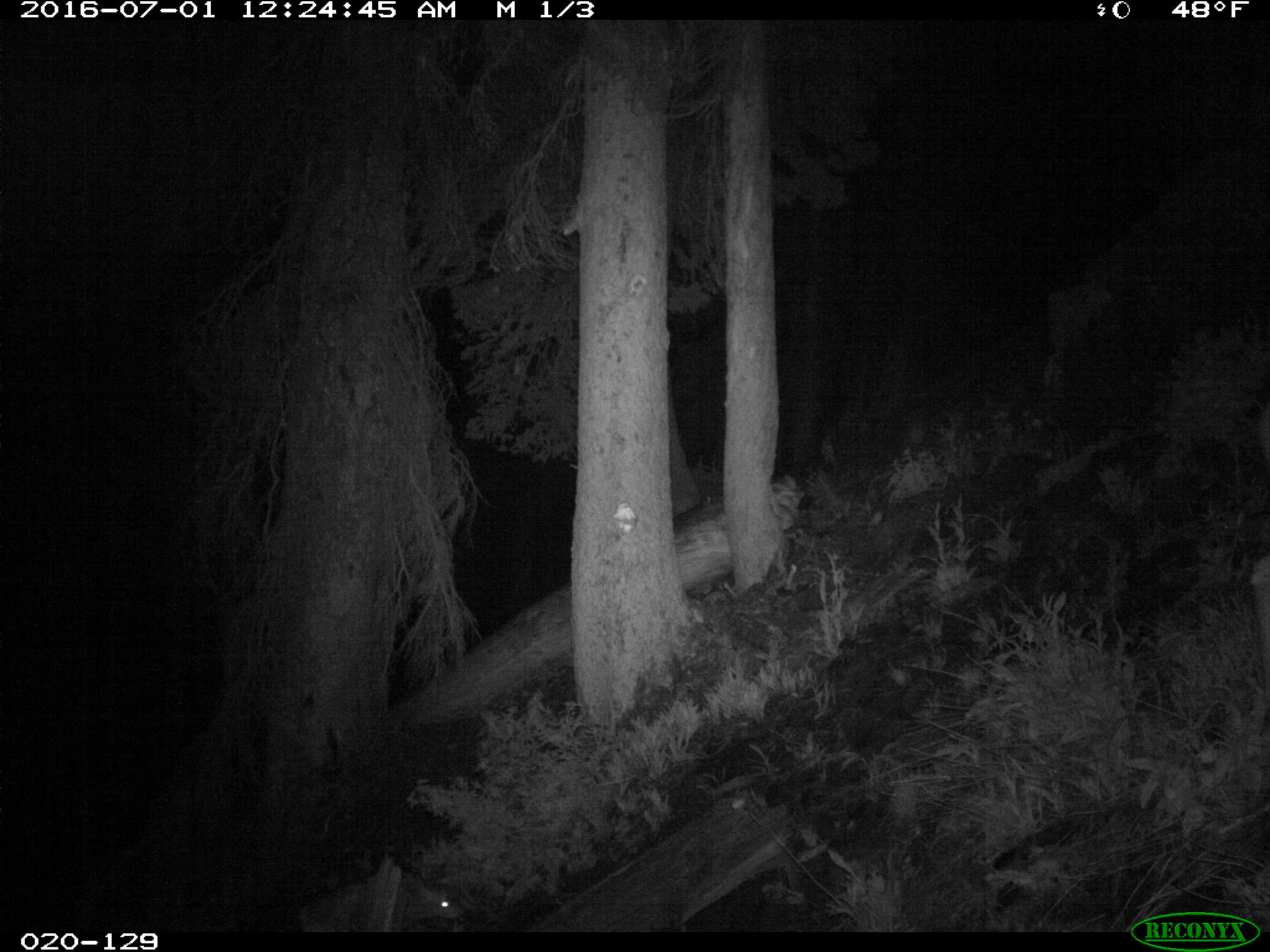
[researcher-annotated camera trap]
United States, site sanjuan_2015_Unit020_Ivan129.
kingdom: Animalia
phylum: Chordata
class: Mammalia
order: Artiodactyla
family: Cervidae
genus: Odocoileus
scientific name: Odocoileus hemionus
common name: mule deer